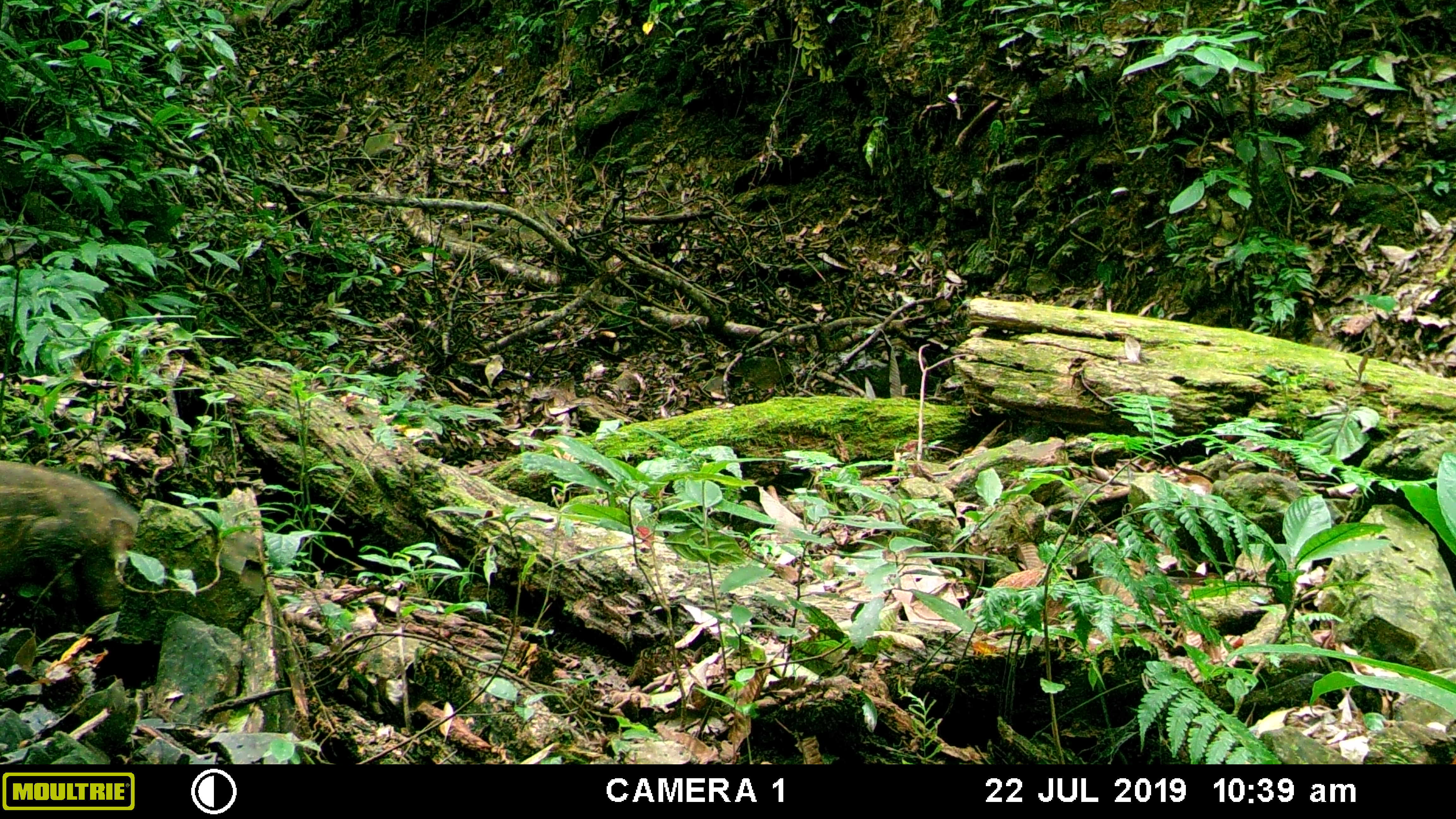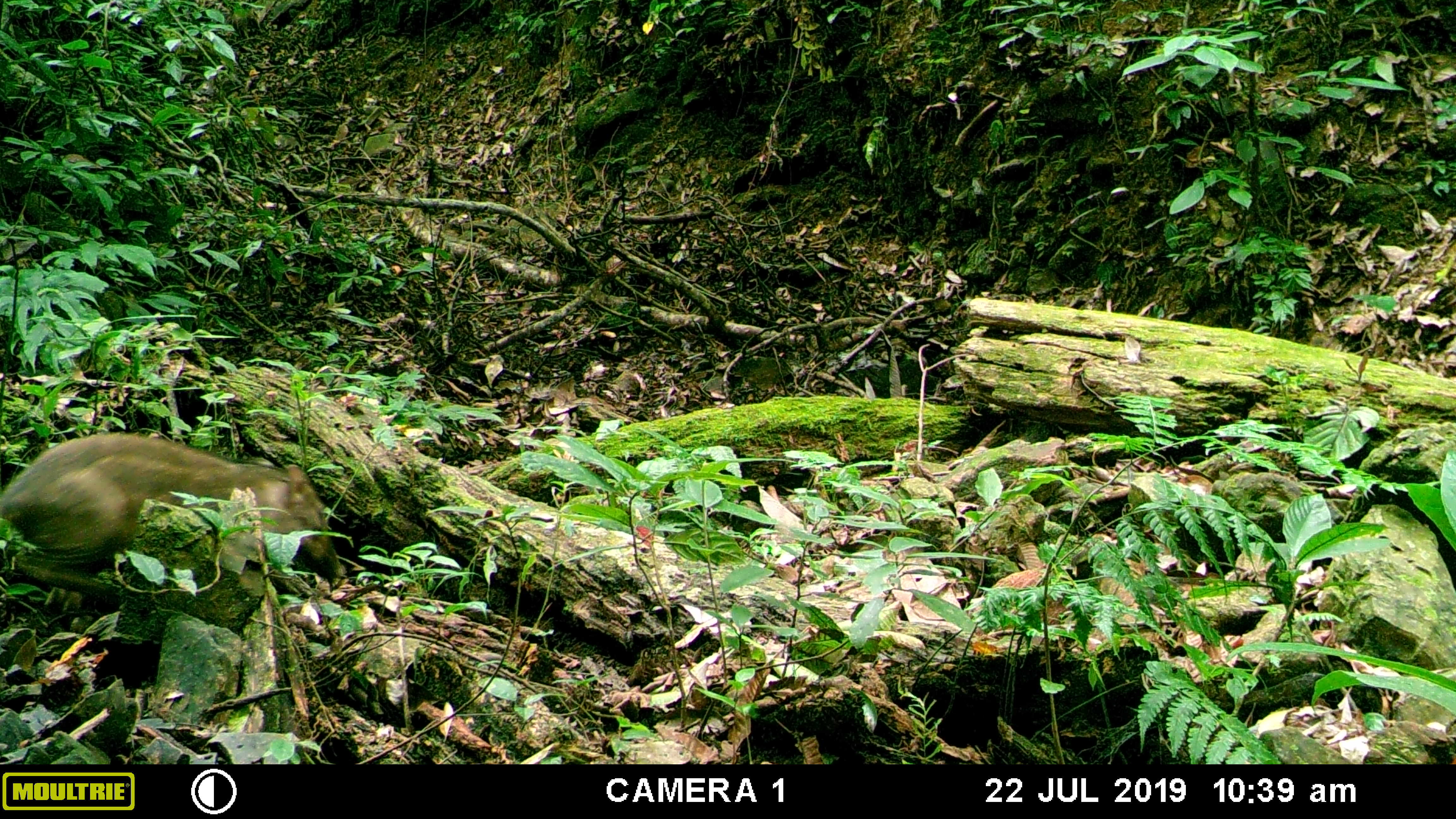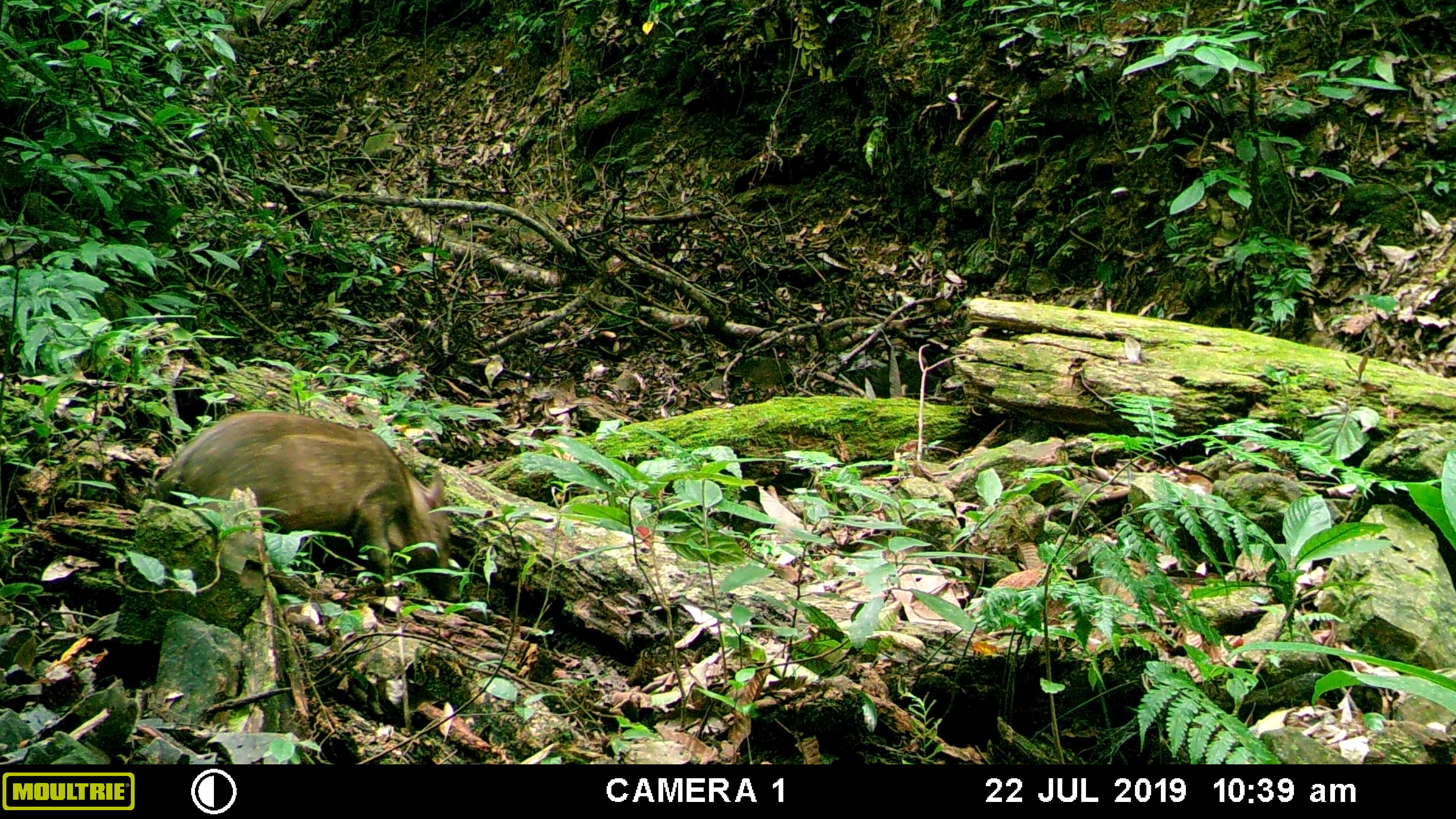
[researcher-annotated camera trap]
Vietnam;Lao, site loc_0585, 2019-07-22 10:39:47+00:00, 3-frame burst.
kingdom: Animalia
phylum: Chordata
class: Mammalia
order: Artiodactyla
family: Suidae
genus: Sus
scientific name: Sus scrofa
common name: eurasian wild pig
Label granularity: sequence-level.